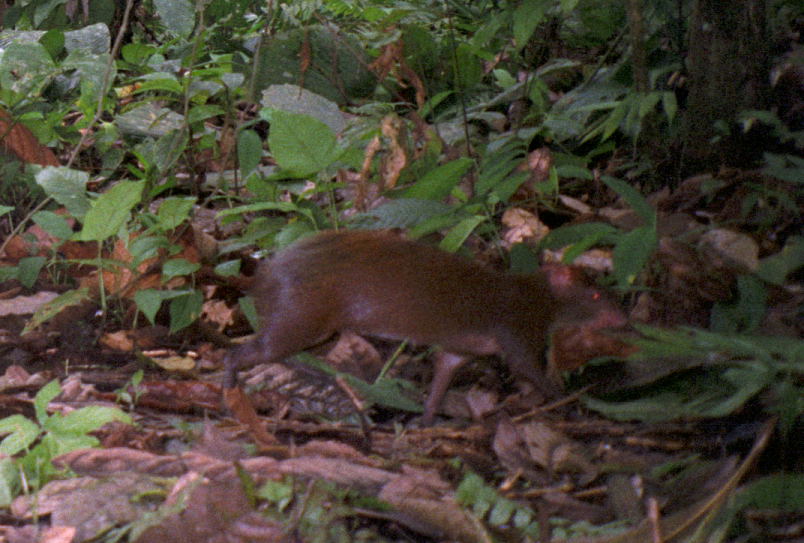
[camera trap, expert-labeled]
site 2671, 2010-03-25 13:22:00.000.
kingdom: Animalia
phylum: Chordata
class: Mammalia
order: Rodentia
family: Dasyproctidae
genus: Dasyprocta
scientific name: Dasyprocta punctata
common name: central american agouti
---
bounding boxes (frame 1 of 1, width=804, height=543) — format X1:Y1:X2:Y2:
dasyprocta punctata: 143:229:628:425